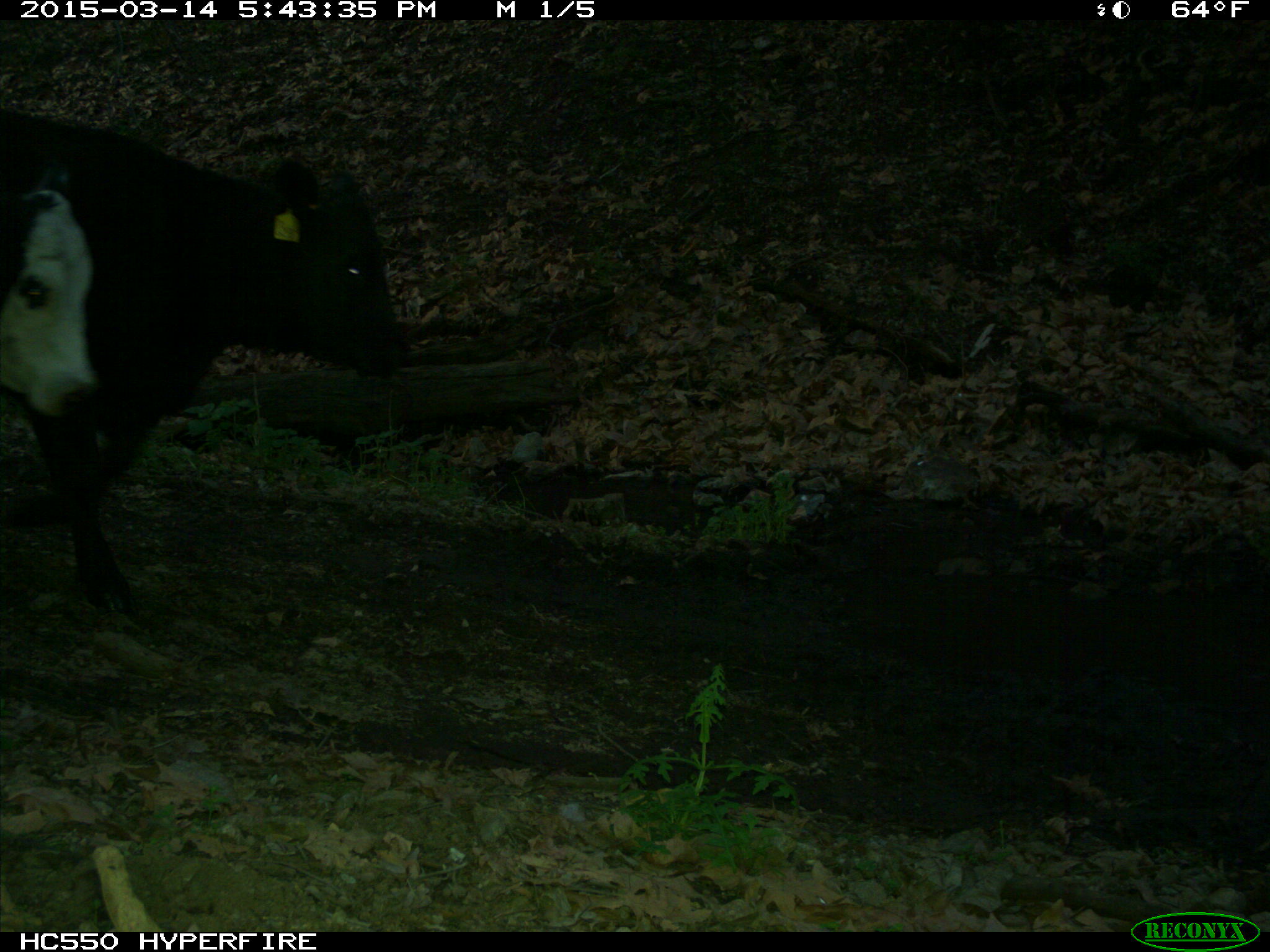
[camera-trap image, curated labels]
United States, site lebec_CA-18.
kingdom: Animalia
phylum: Chordata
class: Mammalia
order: Artiodactyla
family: Bovidae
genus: Bos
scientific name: Bos taurus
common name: domestic cow